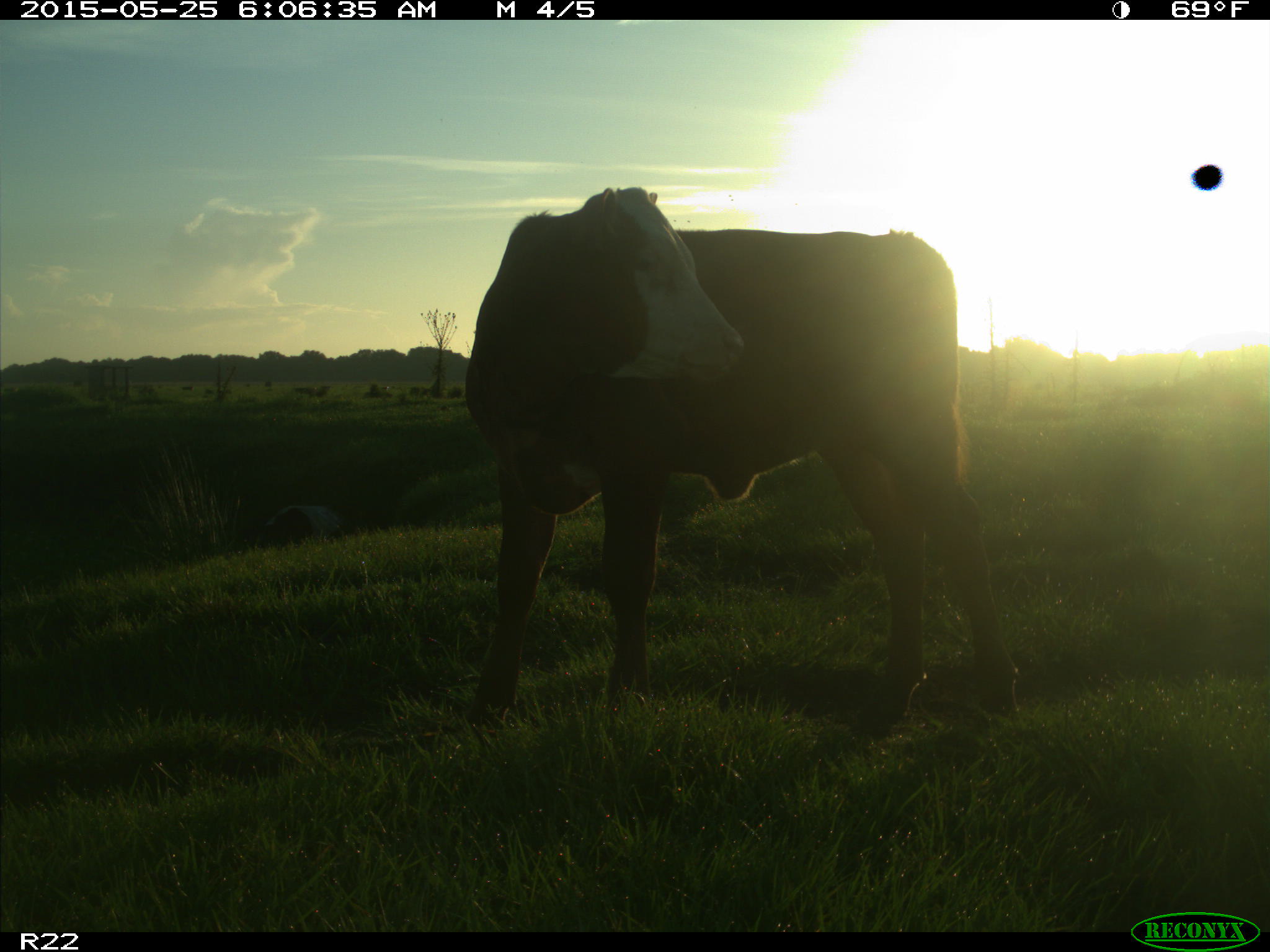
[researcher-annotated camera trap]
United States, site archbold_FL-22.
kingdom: Animalia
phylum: Chordata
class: Mammalia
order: Artiodactyla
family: Bovidae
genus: Bos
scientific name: Bos taurus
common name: domestic cow